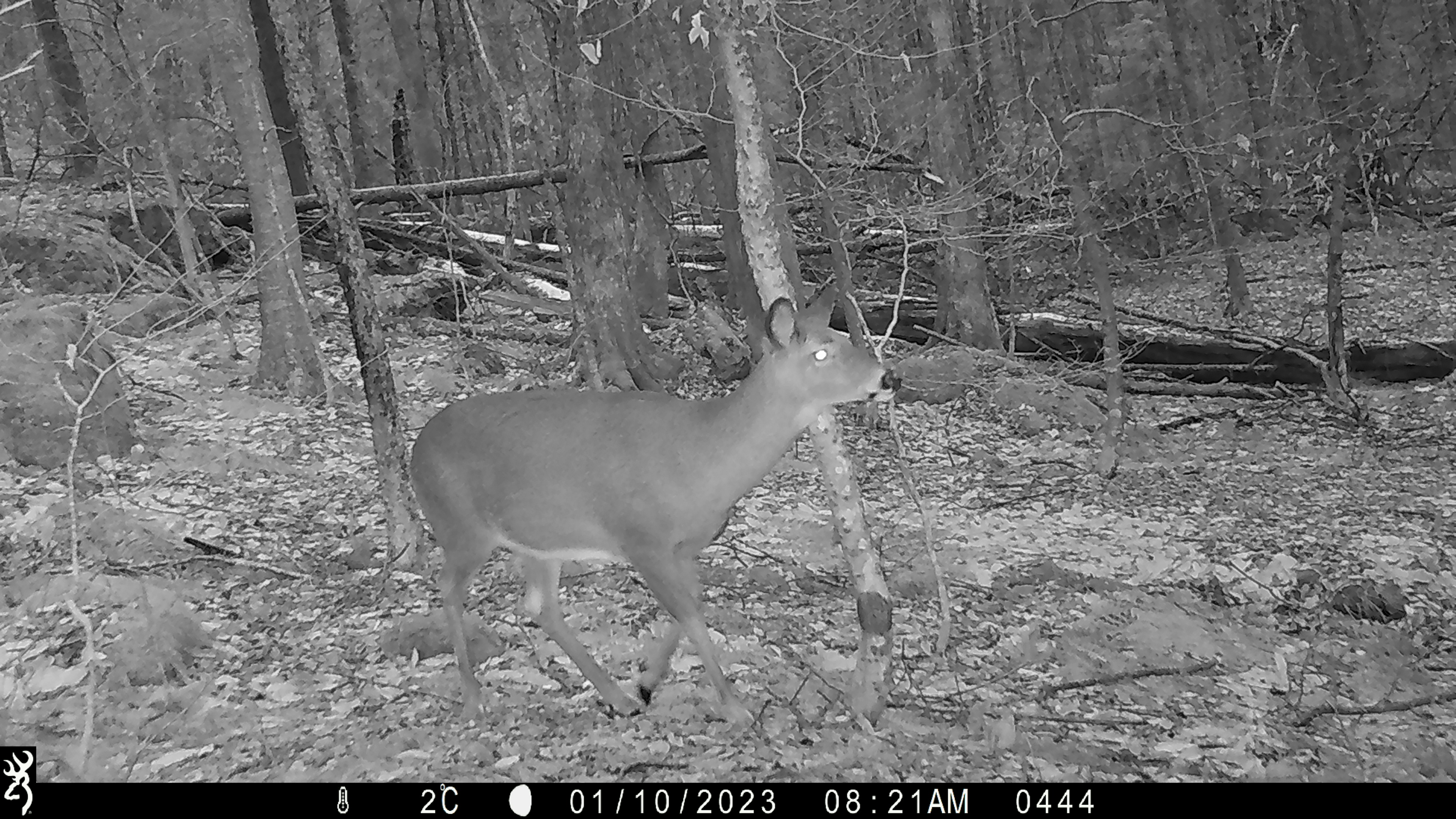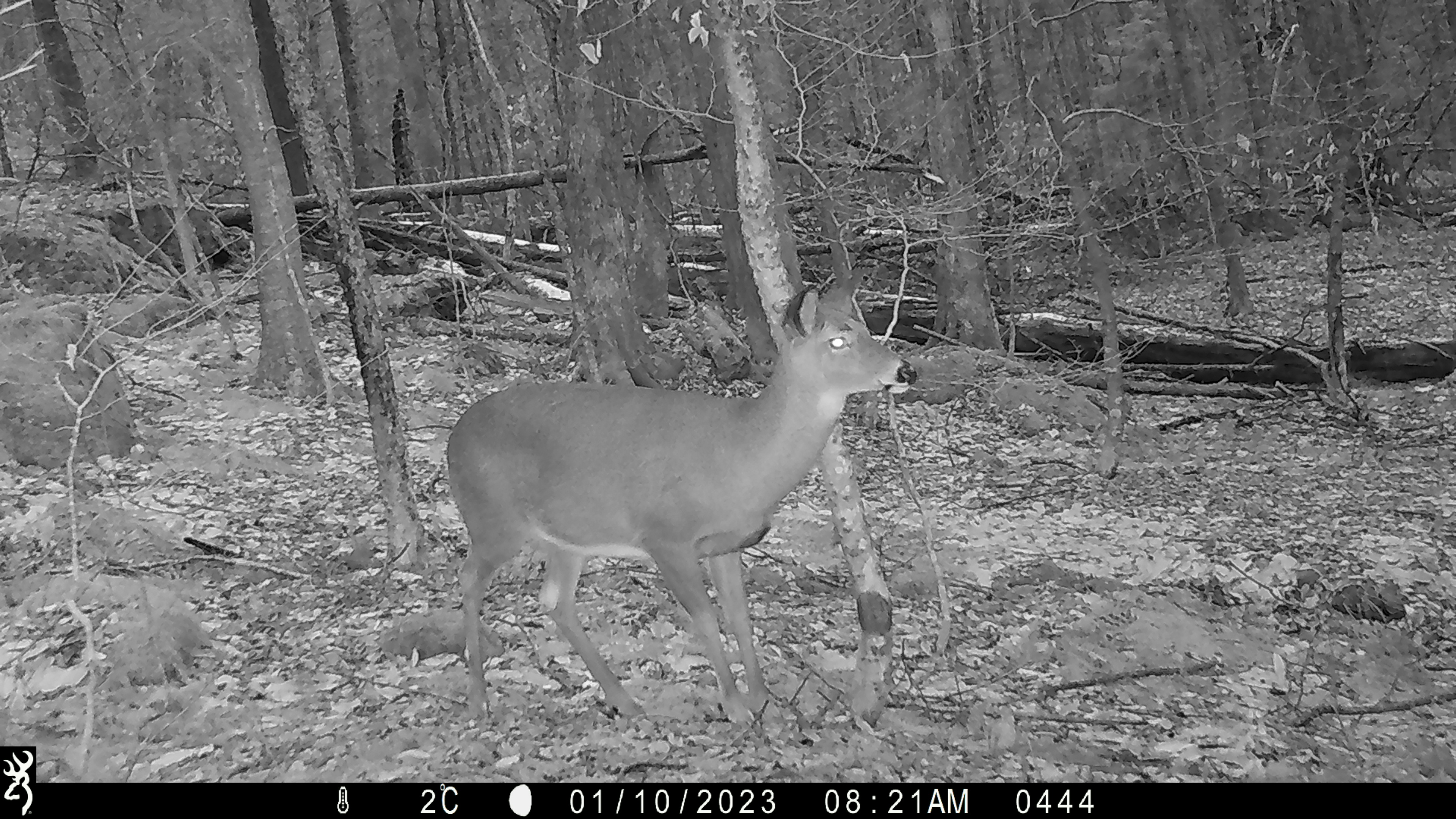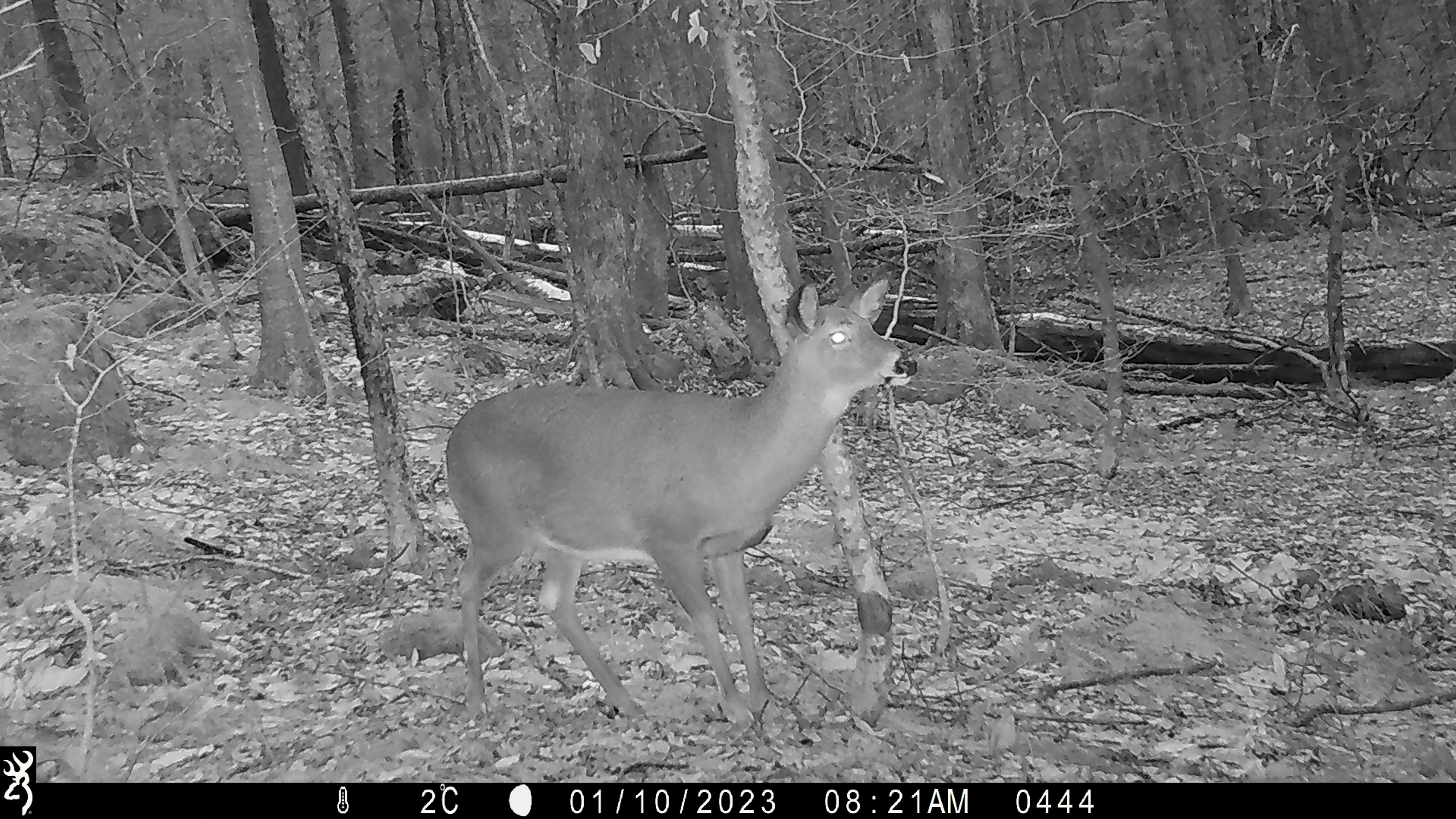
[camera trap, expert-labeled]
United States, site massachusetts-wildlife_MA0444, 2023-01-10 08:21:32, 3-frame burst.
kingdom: Animalia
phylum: Chordata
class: Mammalia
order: Artiodactyla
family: Cervidae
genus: Odocoileus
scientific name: Odocoileus virginianus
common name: white-tailed deer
White-tailed deer (Odocoileus virginianus).